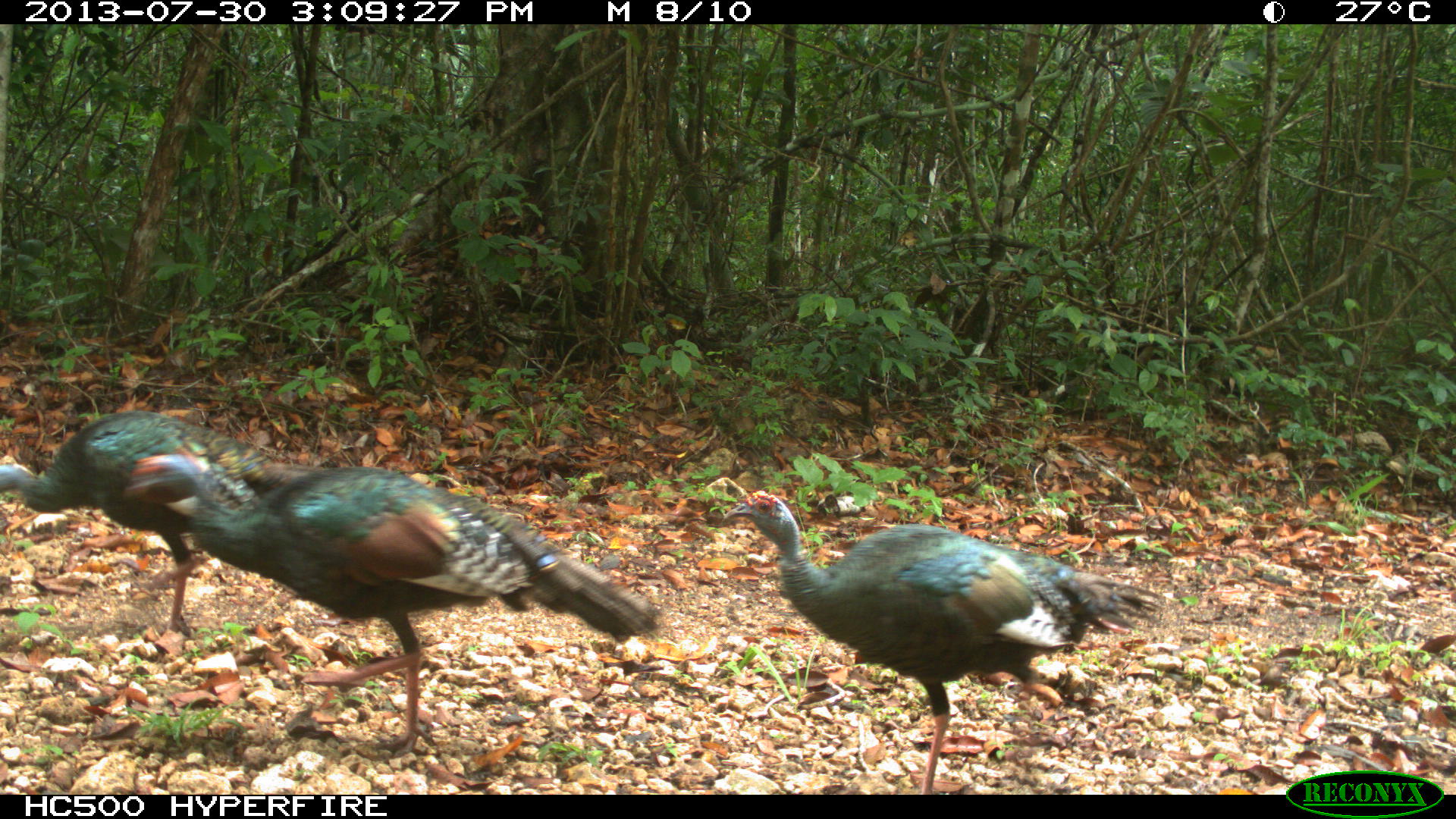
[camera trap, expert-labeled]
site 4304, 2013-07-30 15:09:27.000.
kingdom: Animalia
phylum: Chordata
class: Aves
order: Galliformes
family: Phasianidae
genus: Meleagris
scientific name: Meleagris ocellata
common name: ocellated turkey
Meleagris ocellata (ocellated turkey), count 4.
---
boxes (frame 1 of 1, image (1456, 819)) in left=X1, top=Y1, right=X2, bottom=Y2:
meleagris ocellata: left=122, top=446, right=664, bottom=759; left=720, top=486, right=1165, bottom=790; left=0, top=407, right=293, bottom=636